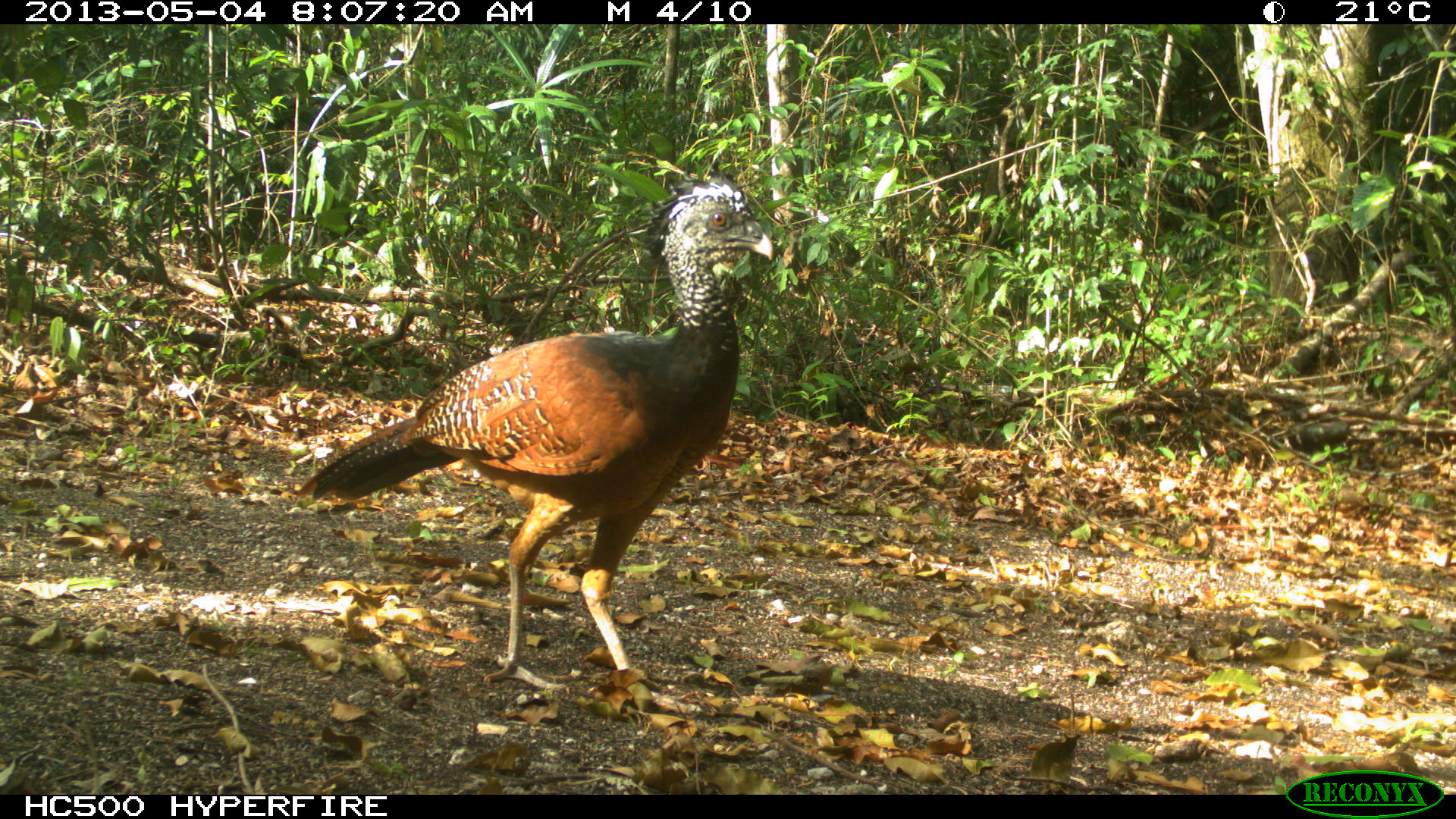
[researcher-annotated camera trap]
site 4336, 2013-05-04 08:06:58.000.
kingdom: Animalia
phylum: Chordata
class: Aves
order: Galliformes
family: Cracidae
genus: Crax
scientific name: Crax rubra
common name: great curassow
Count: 2.